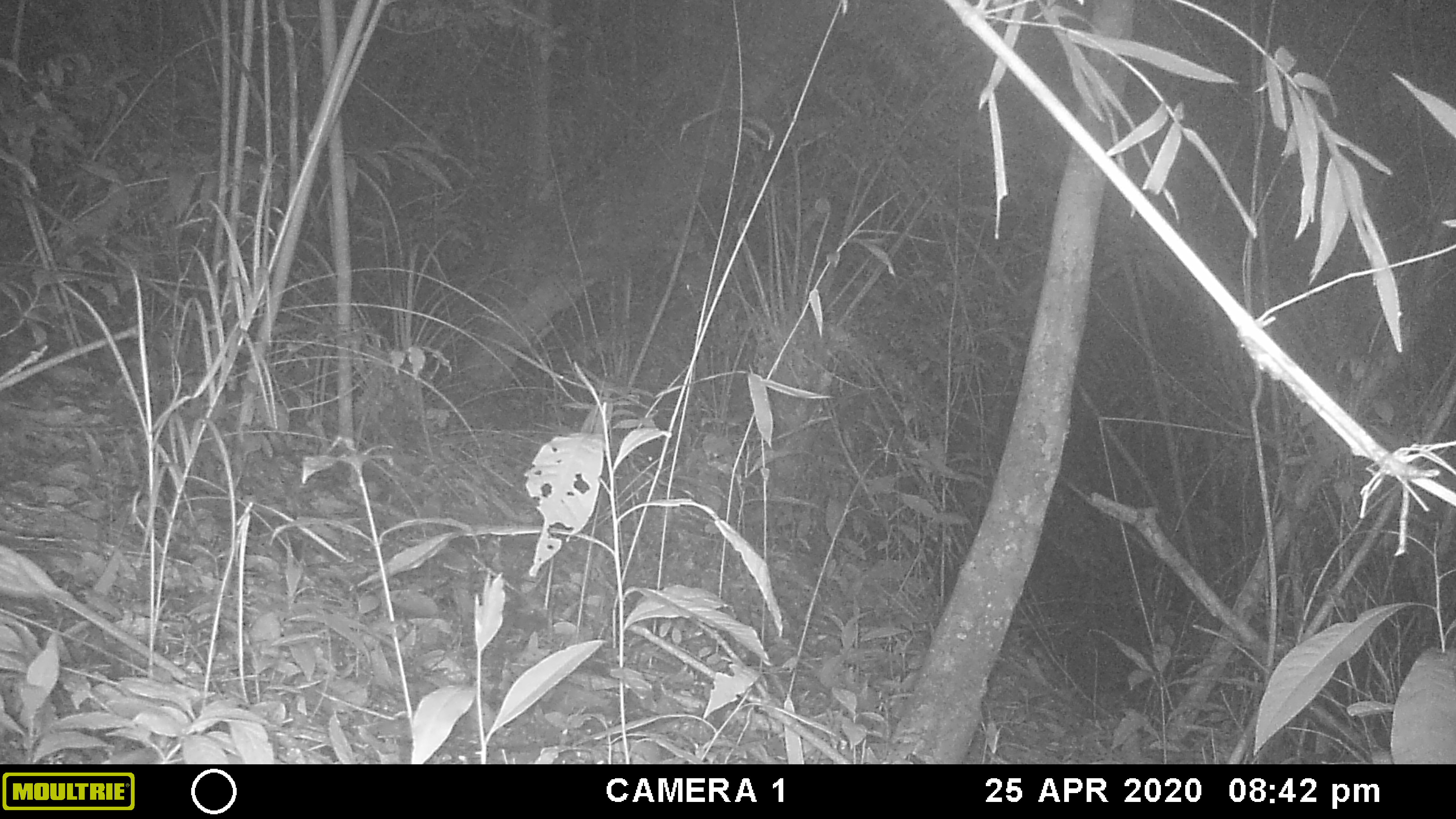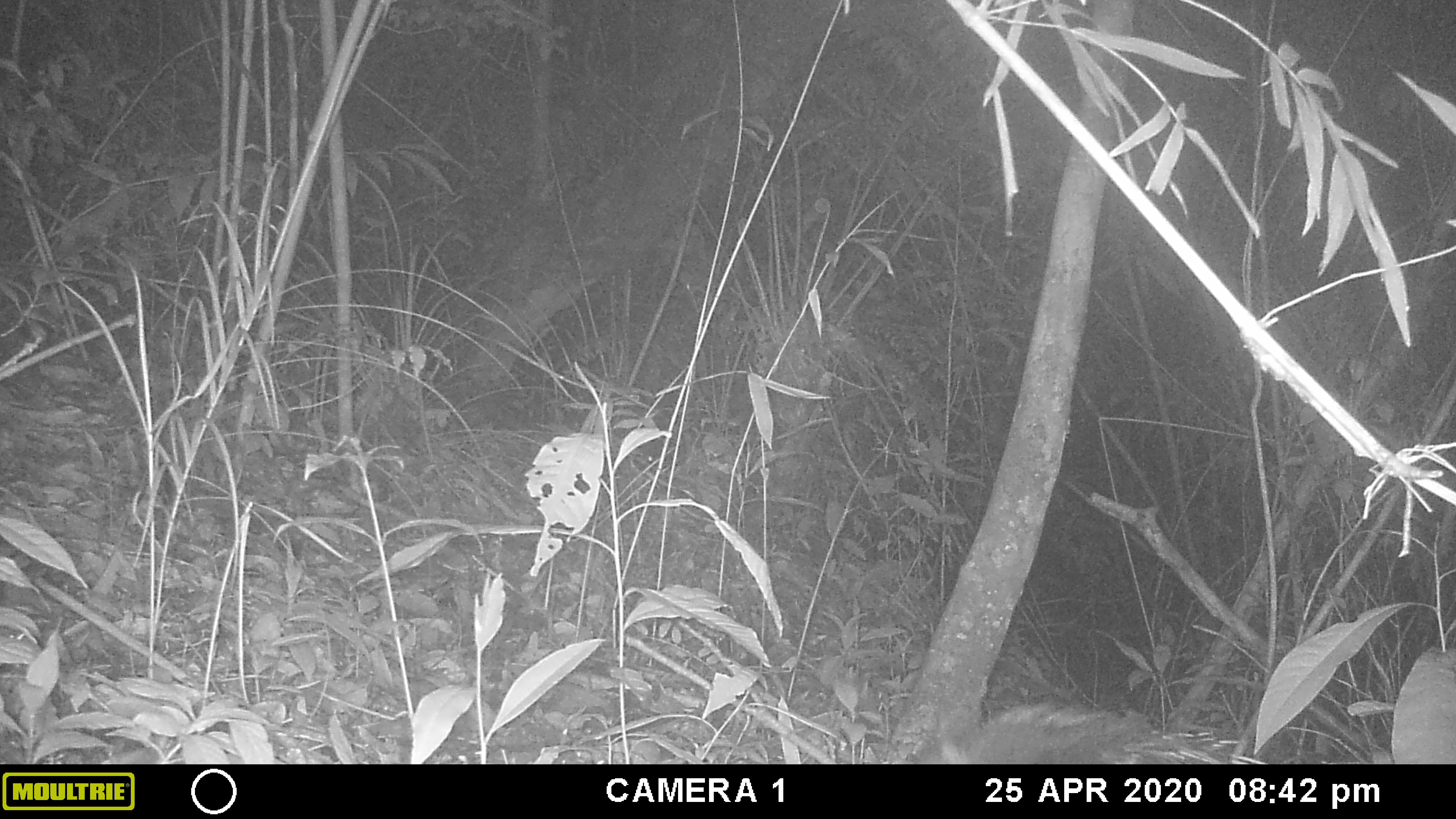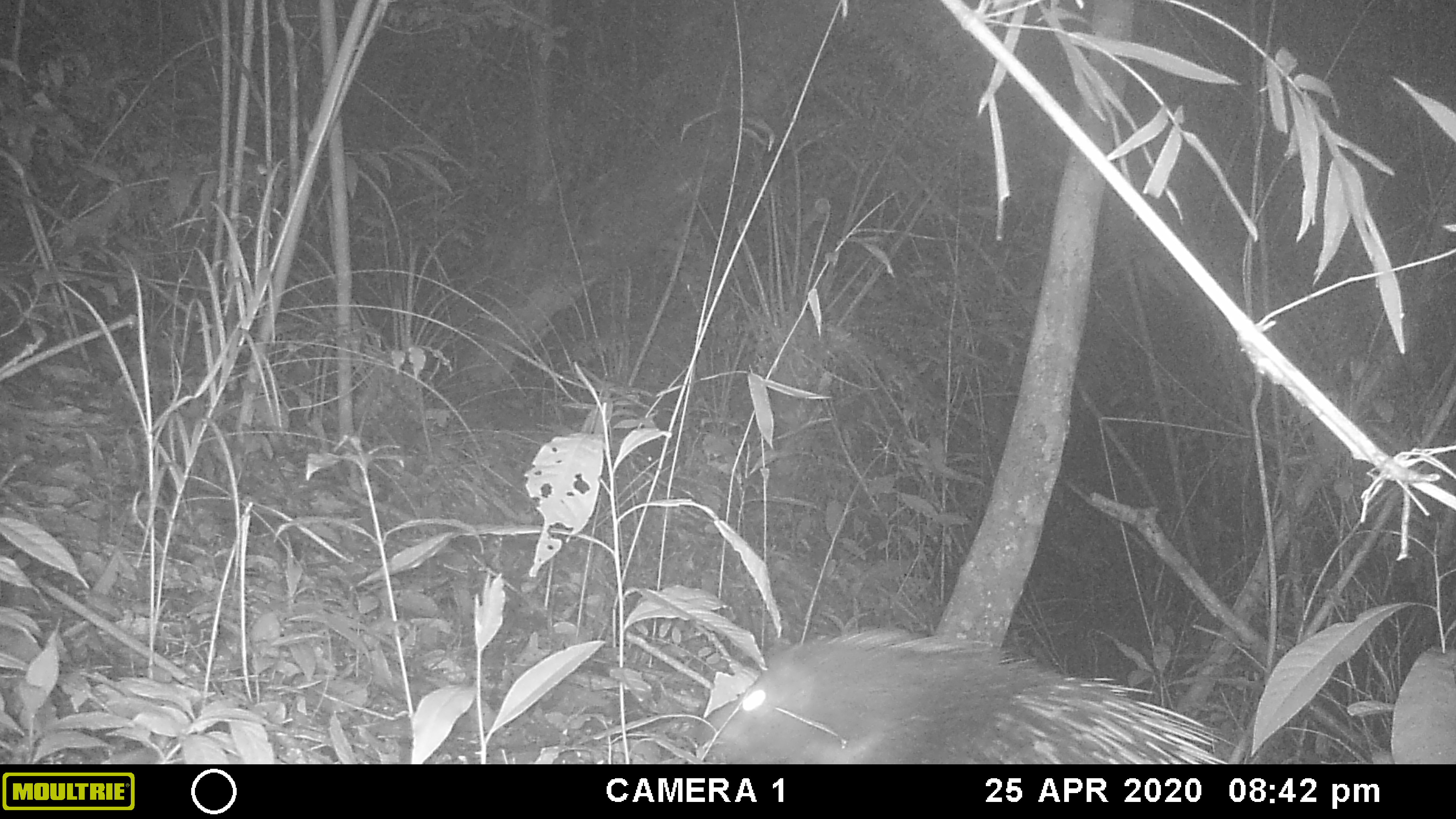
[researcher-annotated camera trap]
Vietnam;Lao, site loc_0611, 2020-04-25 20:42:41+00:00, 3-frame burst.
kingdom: Animalia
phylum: Chordata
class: Mammalia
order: Rodentia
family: Hystricidae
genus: Hystrix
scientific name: Hystrix brachyura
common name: malayan porcupine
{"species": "malayan porcupine (Hystrix brachyura)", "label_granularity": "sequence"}